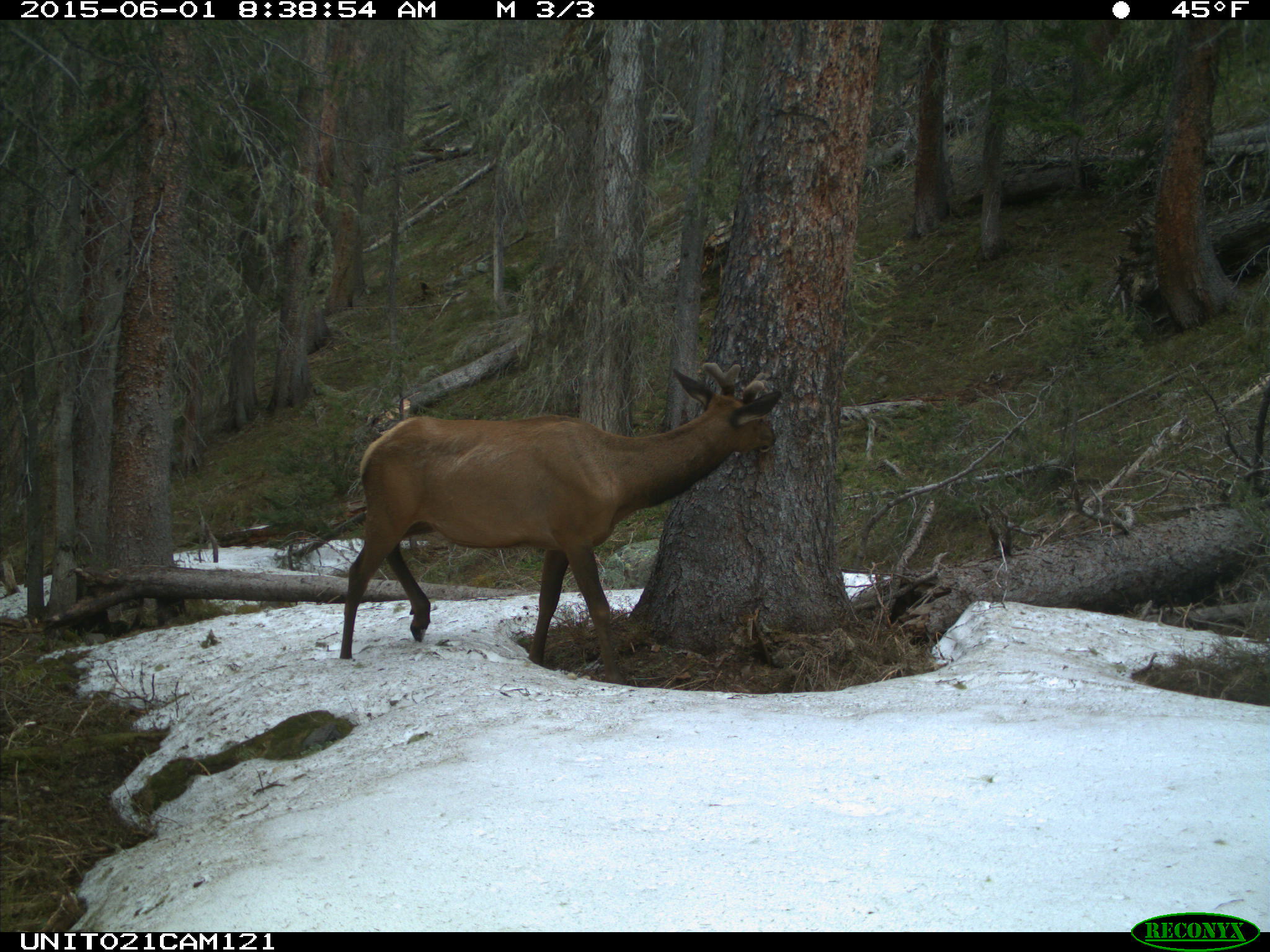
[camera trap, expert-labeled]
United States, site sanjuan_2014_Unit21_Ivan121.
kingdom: Animalia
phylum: Chordata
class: Mammalia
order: Artiodactyla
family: Cervidae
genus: Cervus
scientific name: Cervus elaphus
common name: red deer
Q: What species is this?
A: Cervus elaphus (red deer).